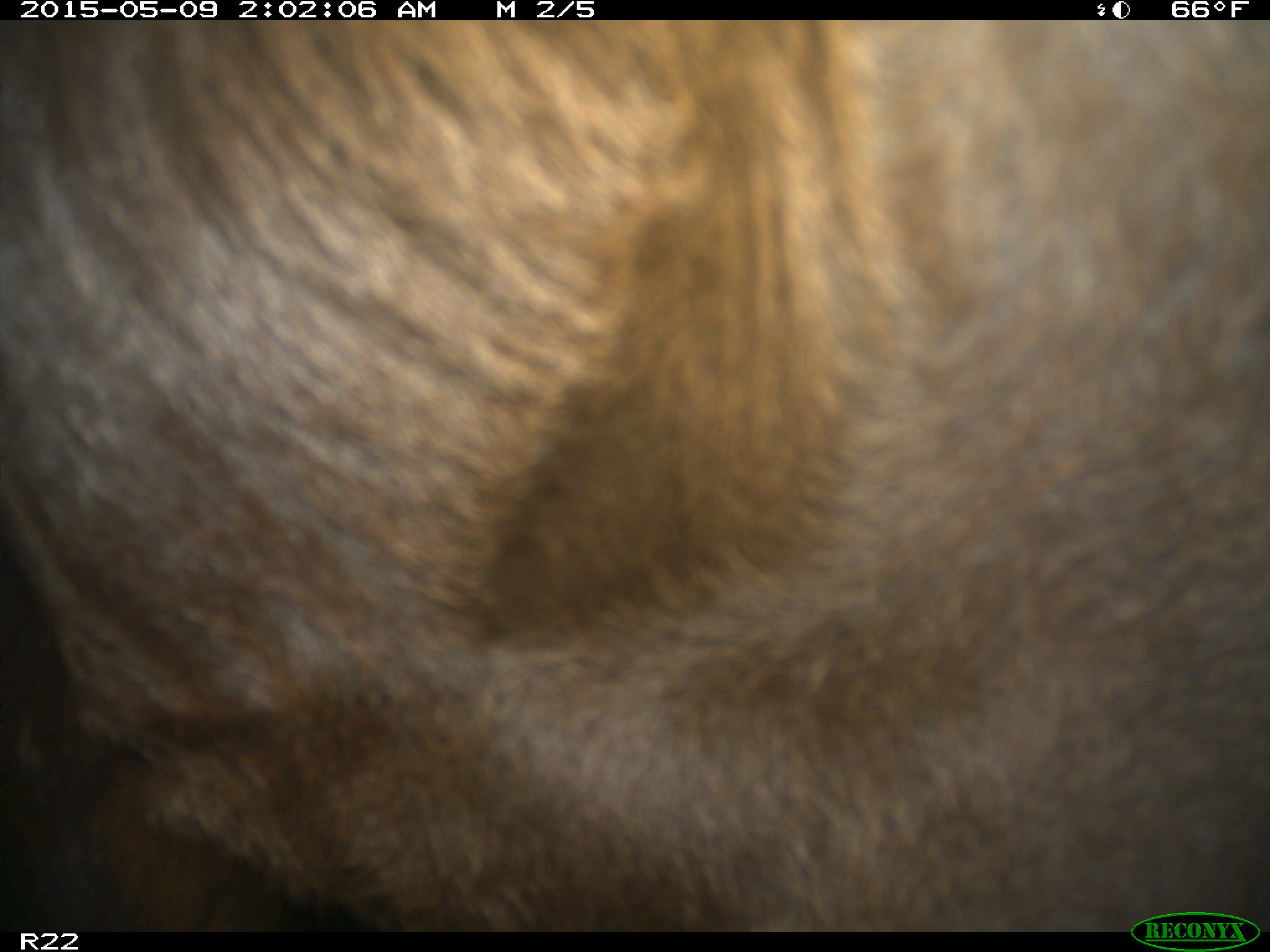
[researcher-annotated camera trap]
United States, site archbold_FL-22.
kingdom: Animalia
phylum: Chordata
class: Mammalia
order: Artiodactyla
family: Bovidae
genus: Bos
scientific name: Bos taurus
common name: domestic cow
Bos taurus (domestic cow).